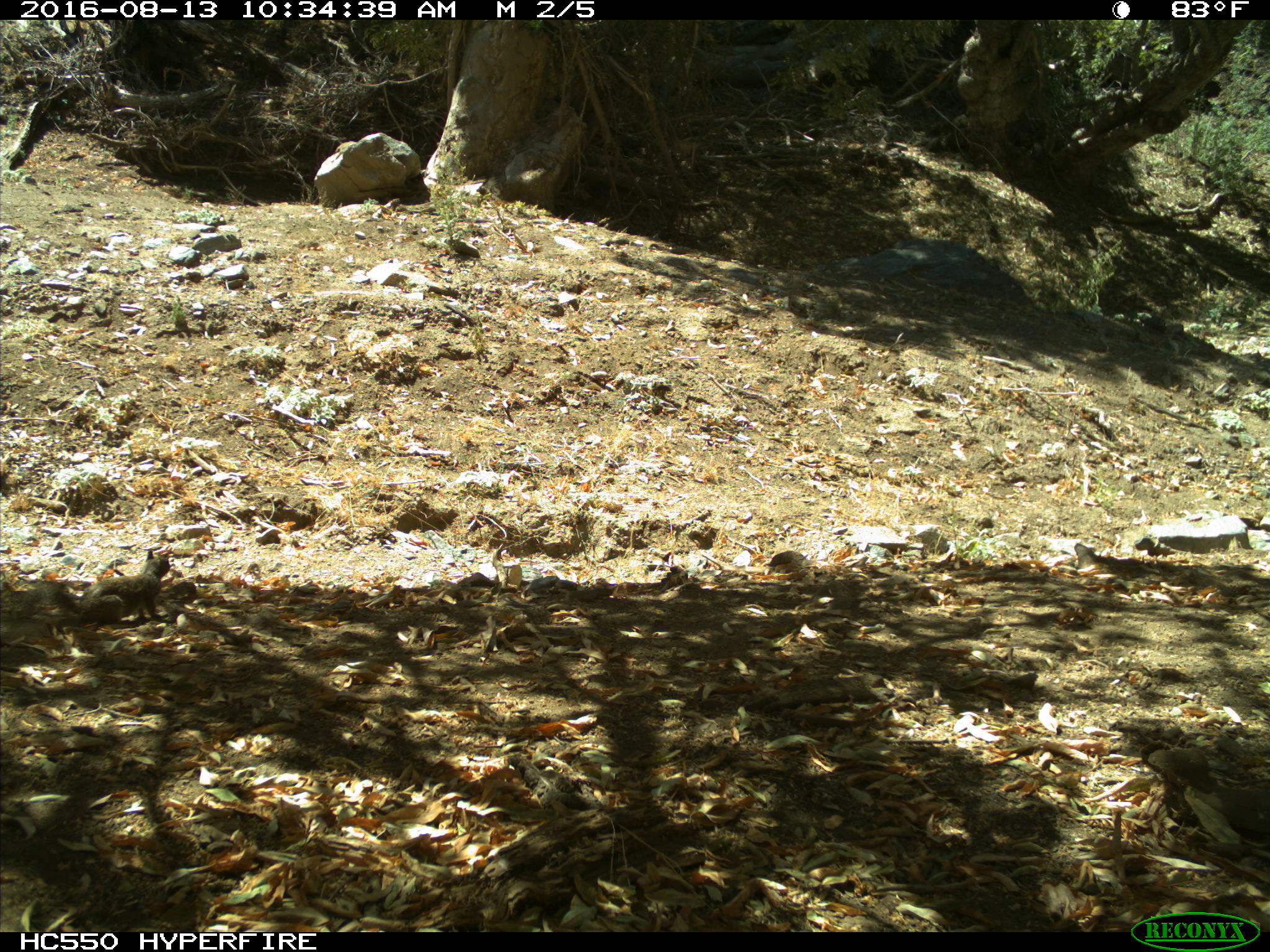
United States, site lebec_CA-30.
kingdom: Animalia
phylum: Chordata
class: Mammalia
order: Rodentia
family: Sciuridae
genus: Otospermophilus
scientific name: Otospermophilus beecheyi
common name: california ground squirrel